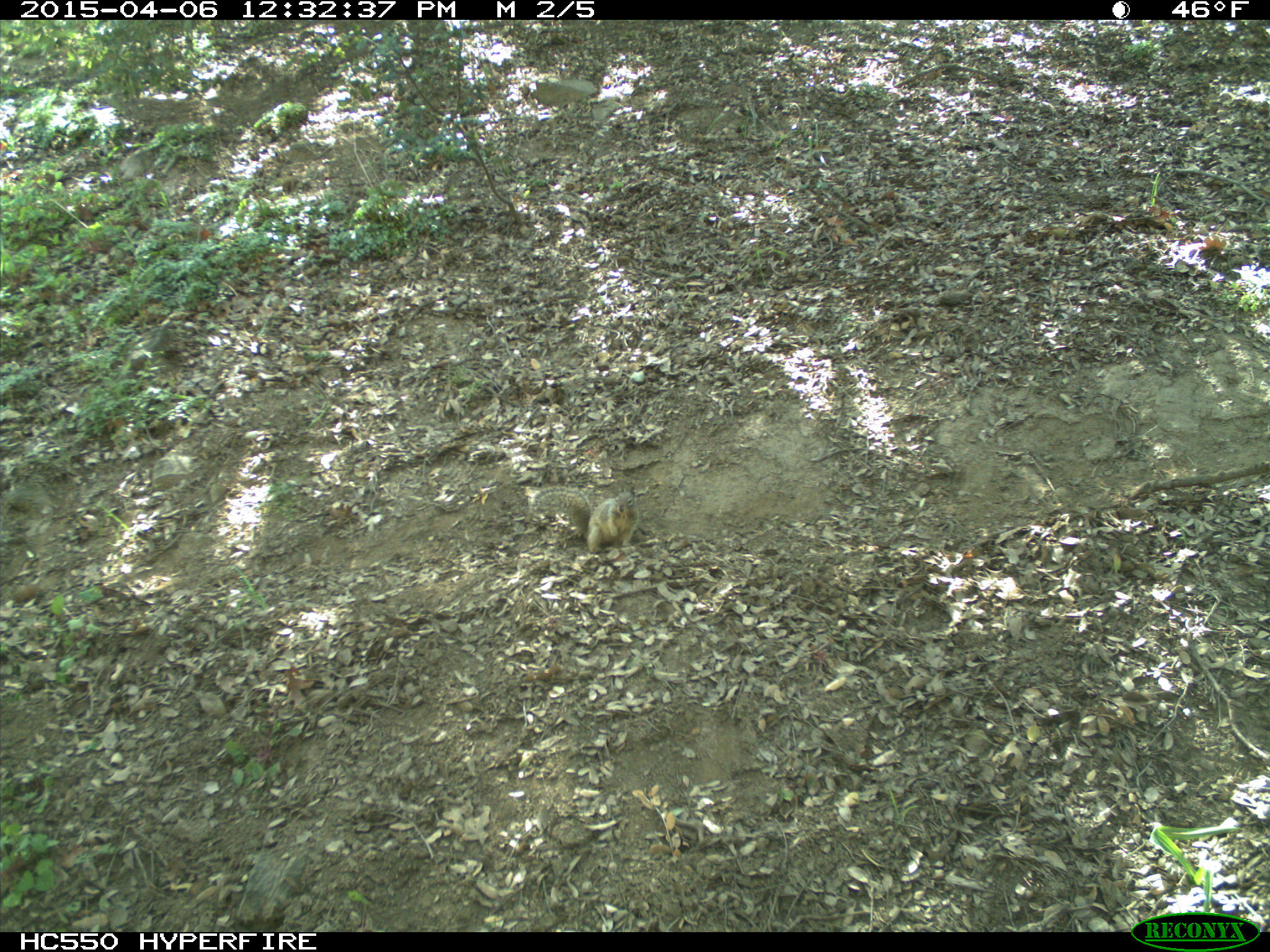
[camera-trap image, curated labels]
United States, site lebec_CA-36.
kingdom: Animalia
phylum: Chordata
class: Mammalia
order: Rodentia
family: Sciuridae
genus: Otospermophilus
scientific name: Otospermophilus beecheyi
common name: california ground squirrel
Otospermophilus beecheyi (california ground squirrel).